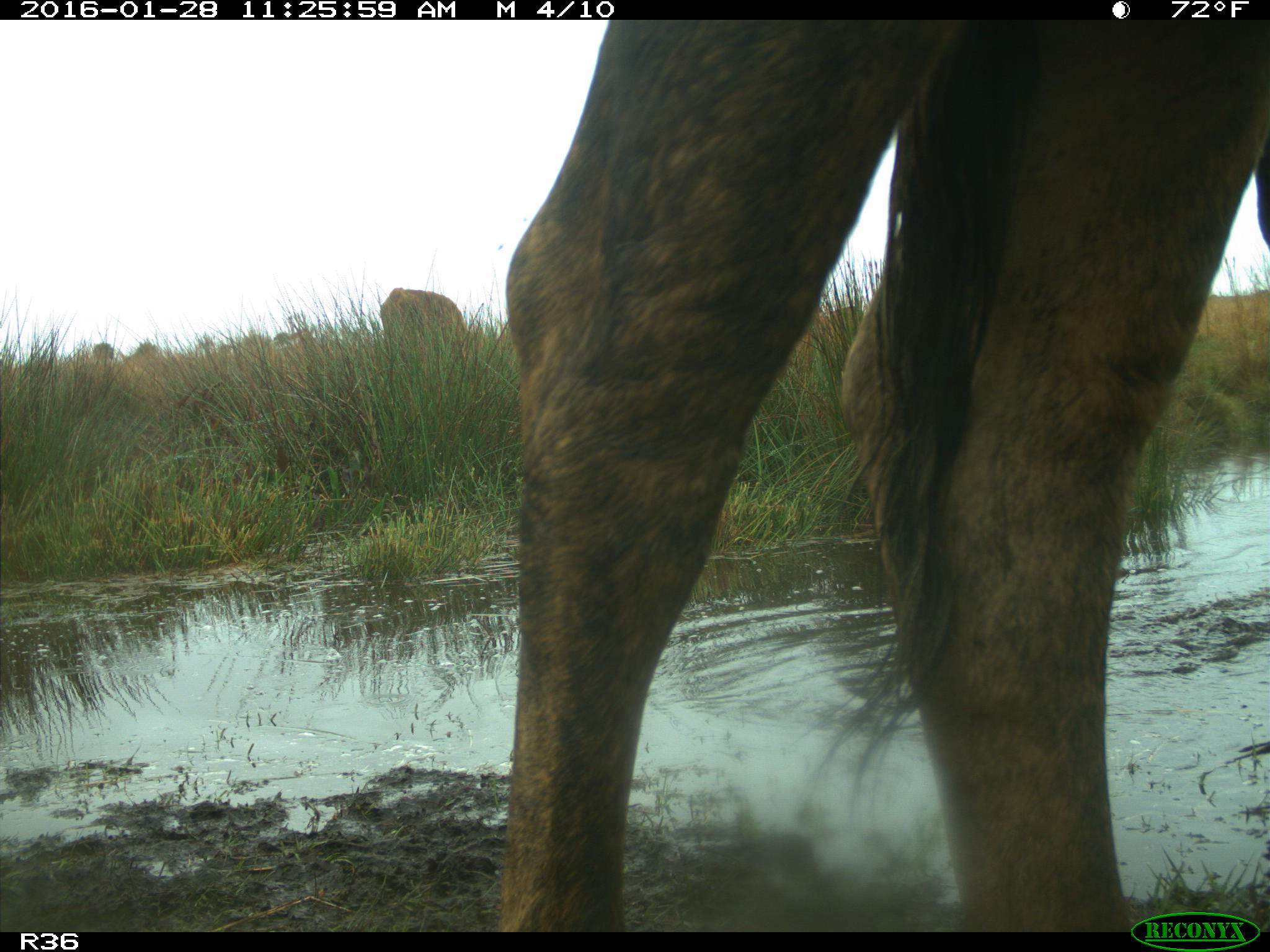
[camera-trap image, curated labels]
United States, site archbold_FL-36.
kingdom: Animalia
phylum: Chordata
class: Mammalia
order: Artiodactyla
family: Bovidae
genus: Bos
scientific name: Bos taurus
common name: domestic cow